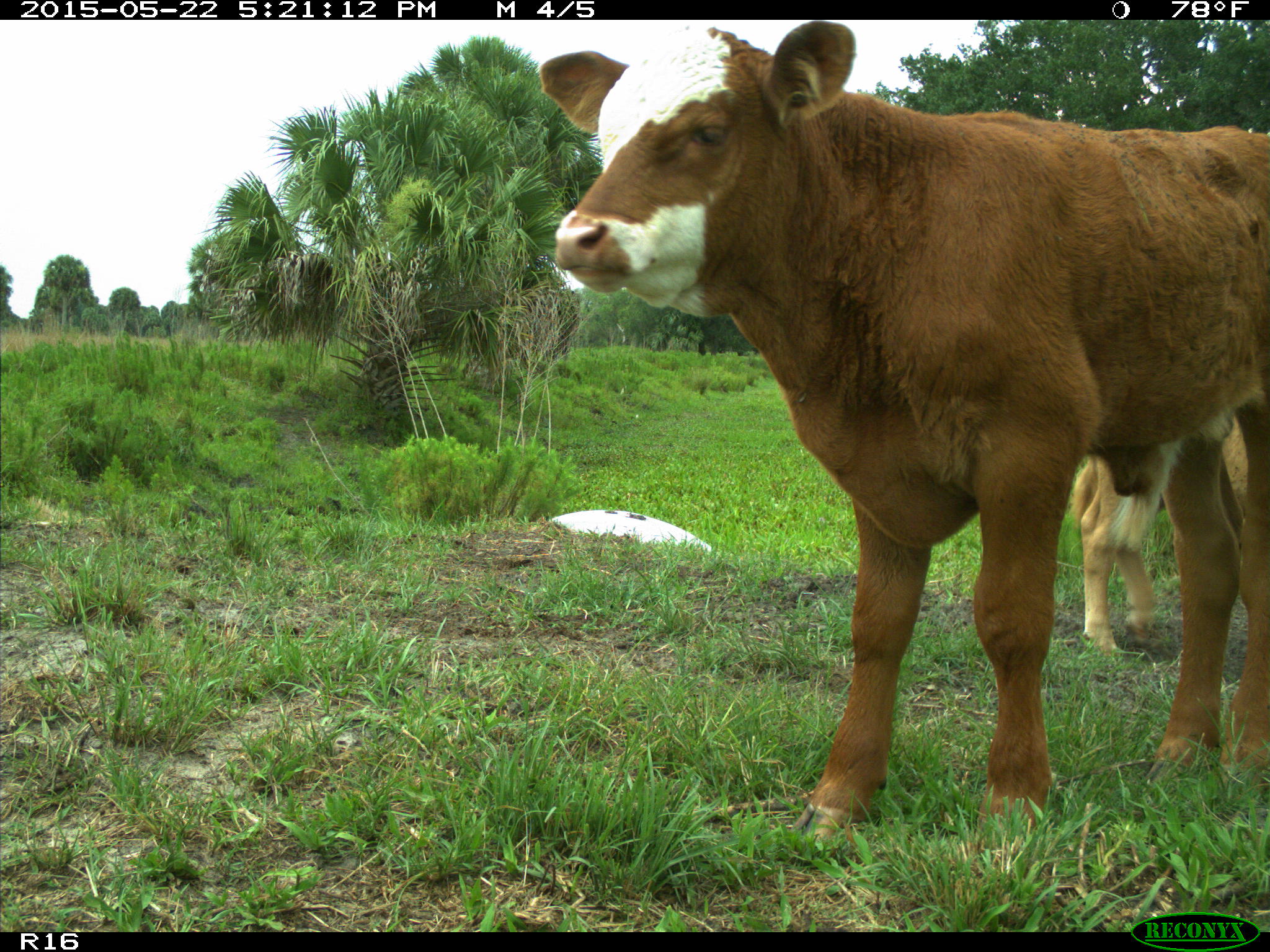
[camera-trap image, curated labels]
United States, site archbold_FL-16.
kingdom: Animalia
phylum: Chordata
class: Mammalia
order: Artiodactyla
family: Bovidae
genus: Bos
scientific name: Bos taurus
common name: domestic cow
Bos taurus (domestic cow).